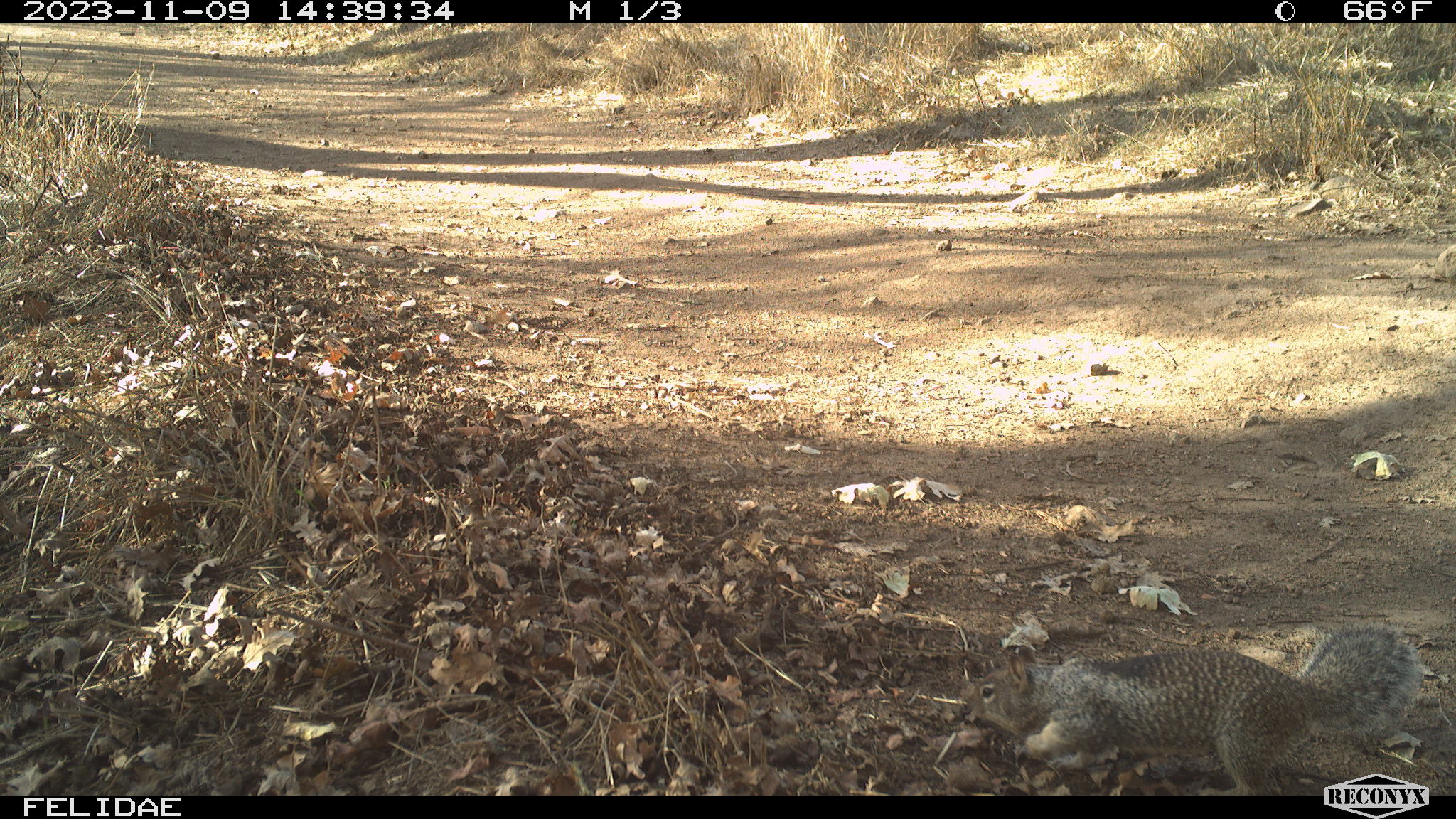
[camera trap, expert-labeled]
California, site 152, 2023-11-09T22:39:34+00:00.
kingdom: Animalia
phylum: Chordata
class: Mammalia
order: Rodentia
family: Sciuridae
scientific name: Sciuridae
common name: squirrel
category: unknown squirrel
Unknown squirrel (squirrel) (Sciuridae).